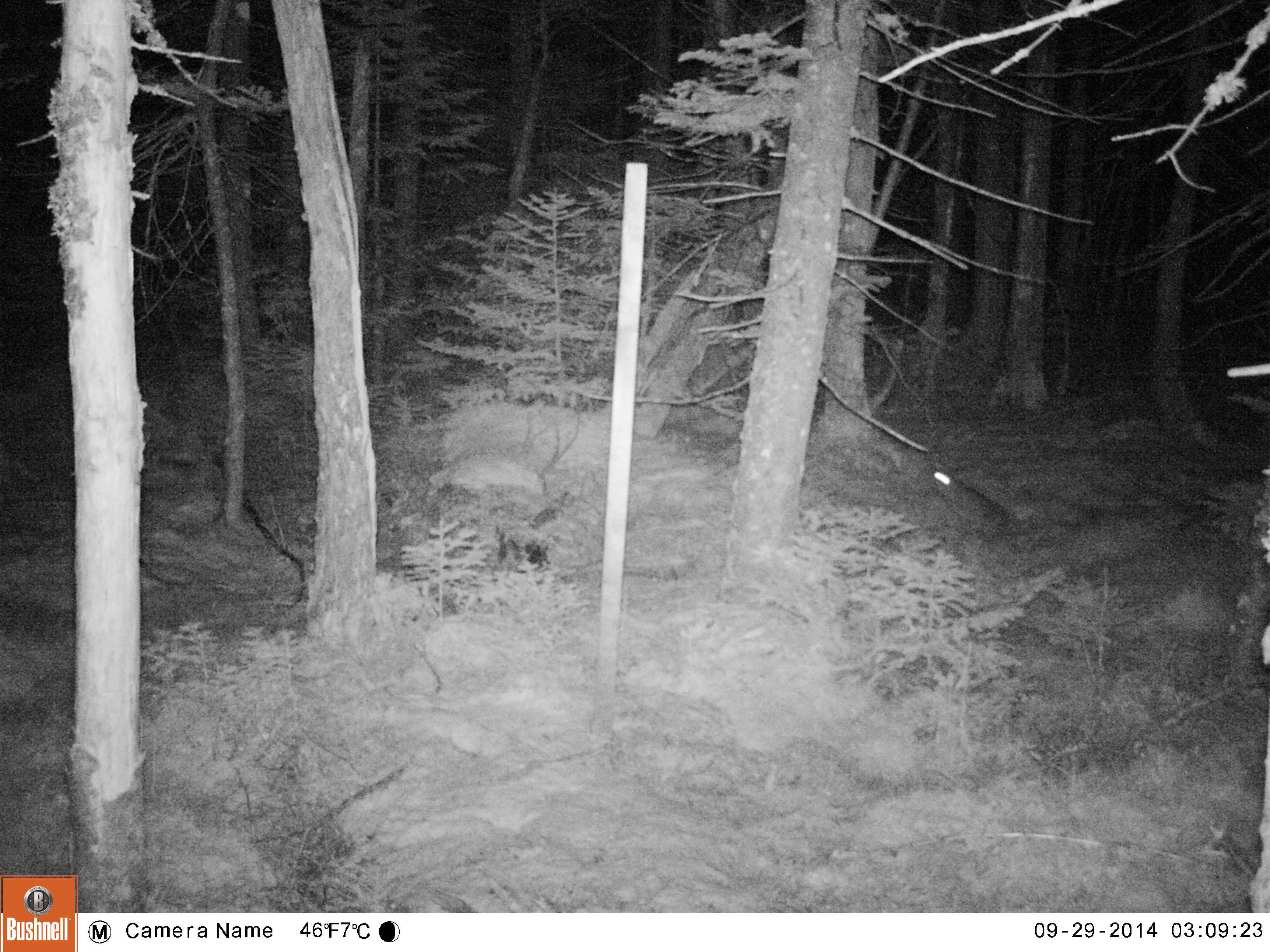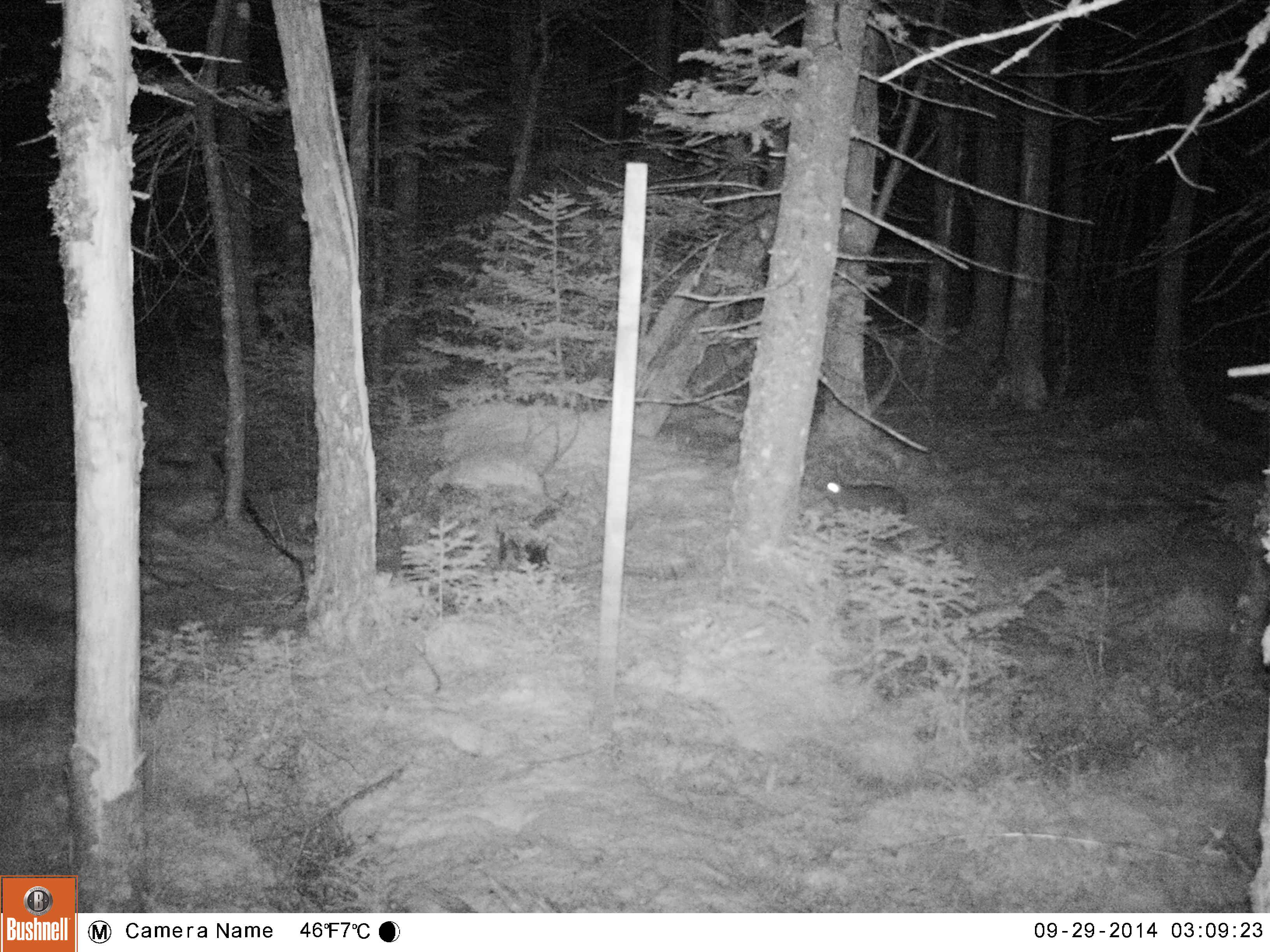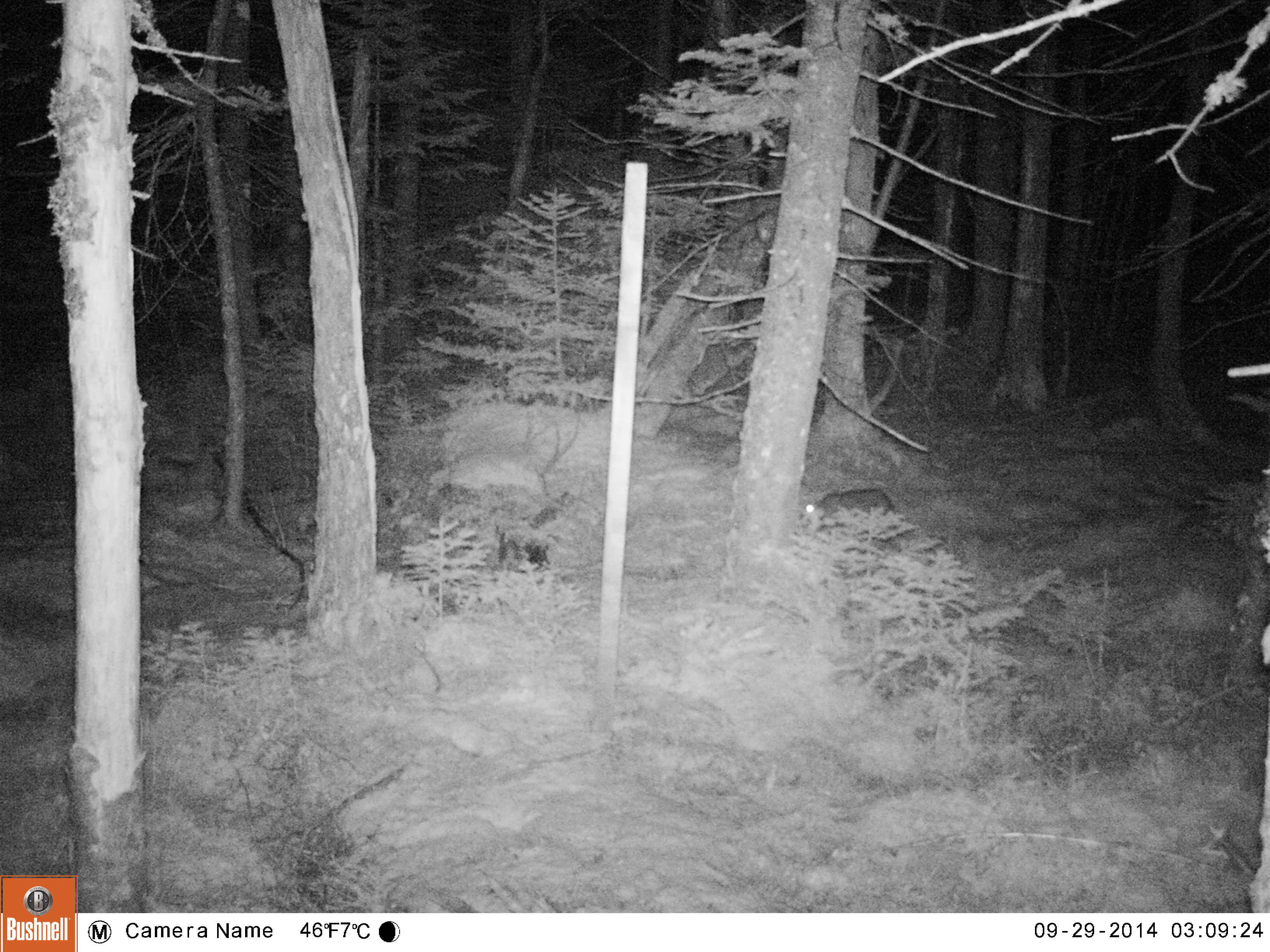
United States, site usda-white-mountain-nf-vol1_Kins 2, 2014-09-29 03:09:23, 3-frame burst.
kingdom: Animalia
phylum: Chordata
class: Mammalia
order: Lagomorpha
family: Leporidae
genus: Lepus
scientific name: Lepus americanus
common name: snowshoe hare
Snowshoe hare (Lepus americanus).